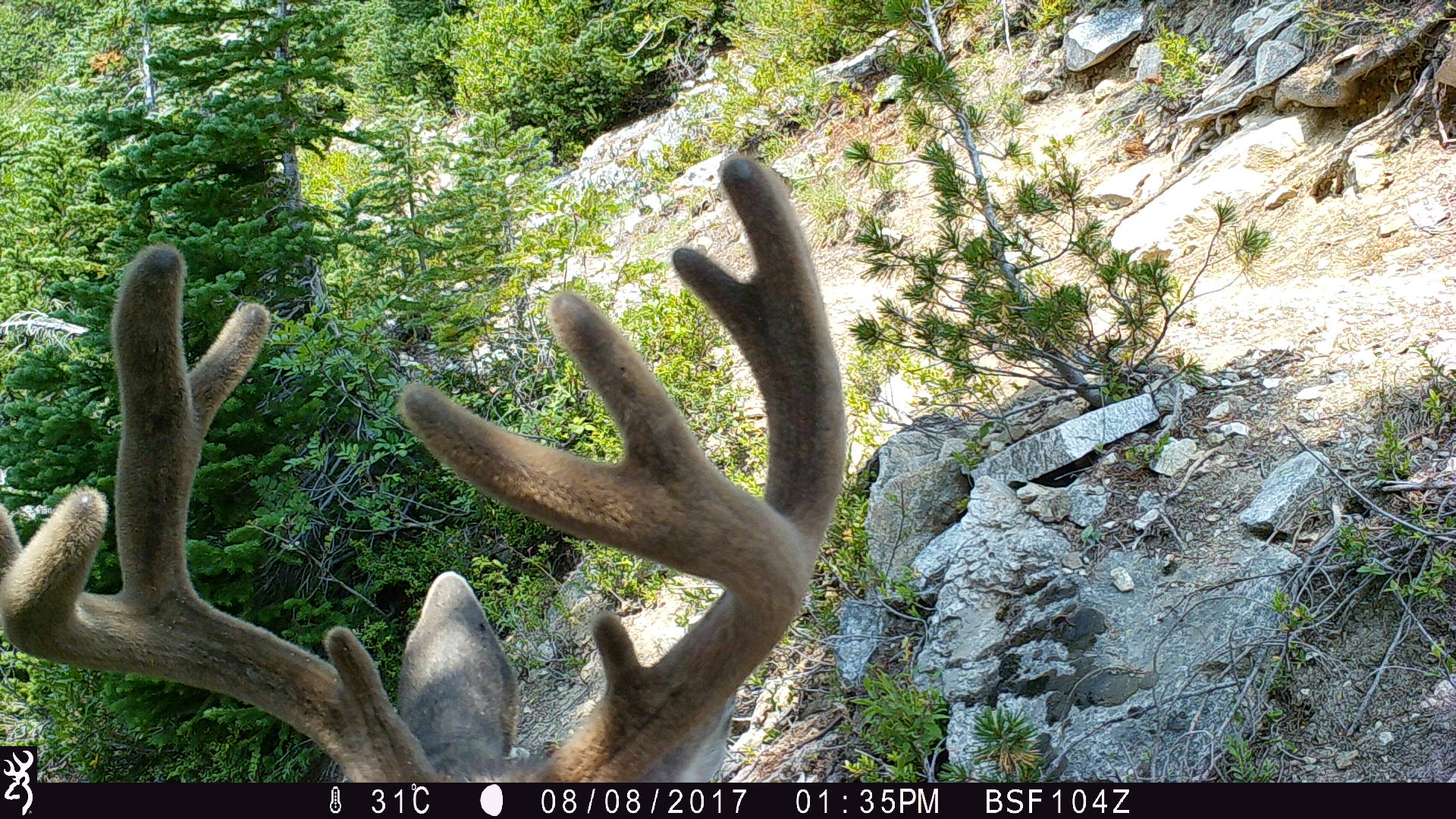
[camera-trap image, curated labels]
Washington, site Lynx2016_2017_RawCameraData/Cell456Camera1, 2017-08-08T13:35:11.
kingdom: Animalia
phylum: Chordata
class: Mammalia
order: Artiodactyla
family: Cervidae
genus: Odocoileus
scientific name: Odocoileus hemionus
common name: mule deer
Odocoileus hemionus (mule deer). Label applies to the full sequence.